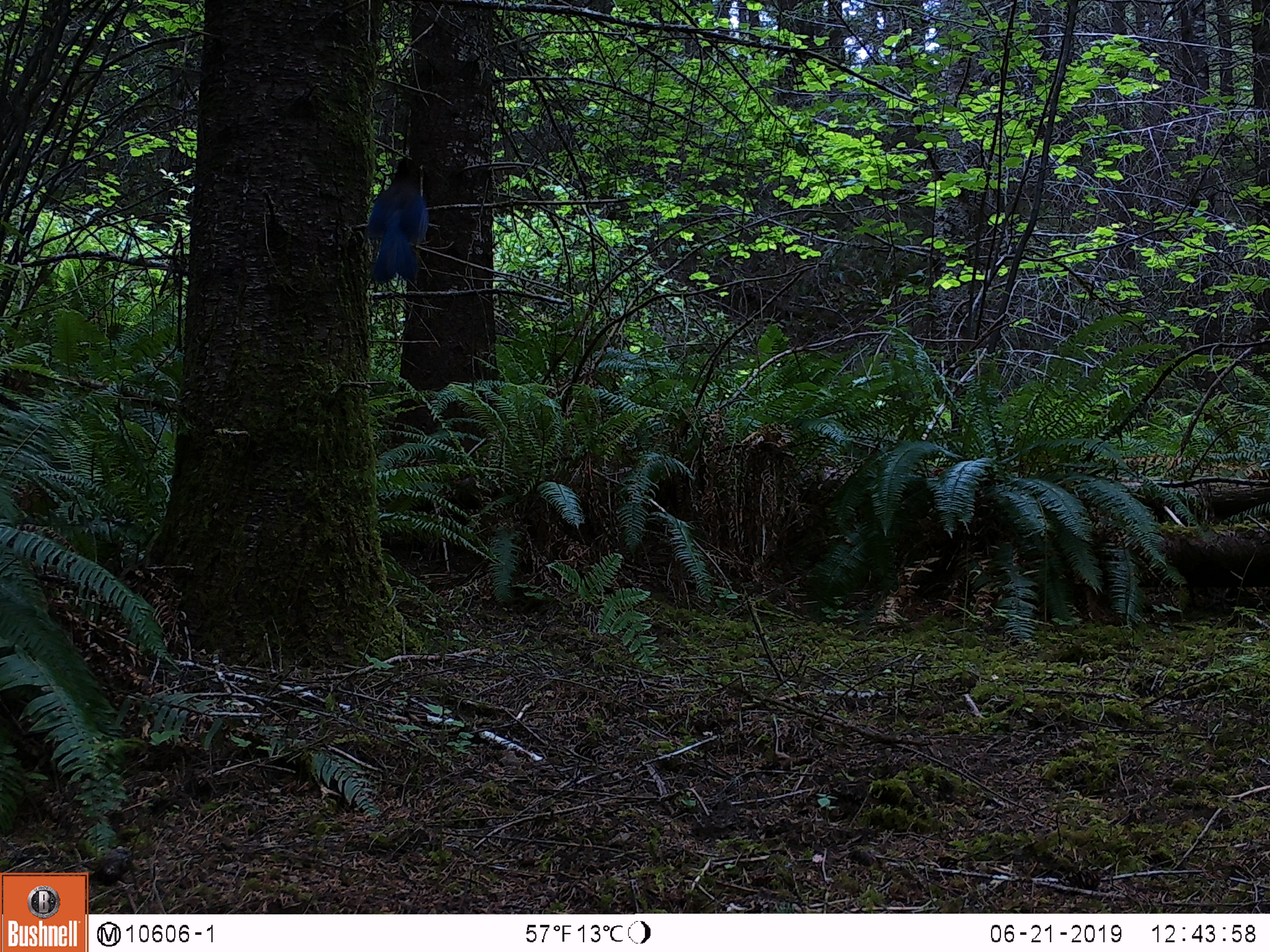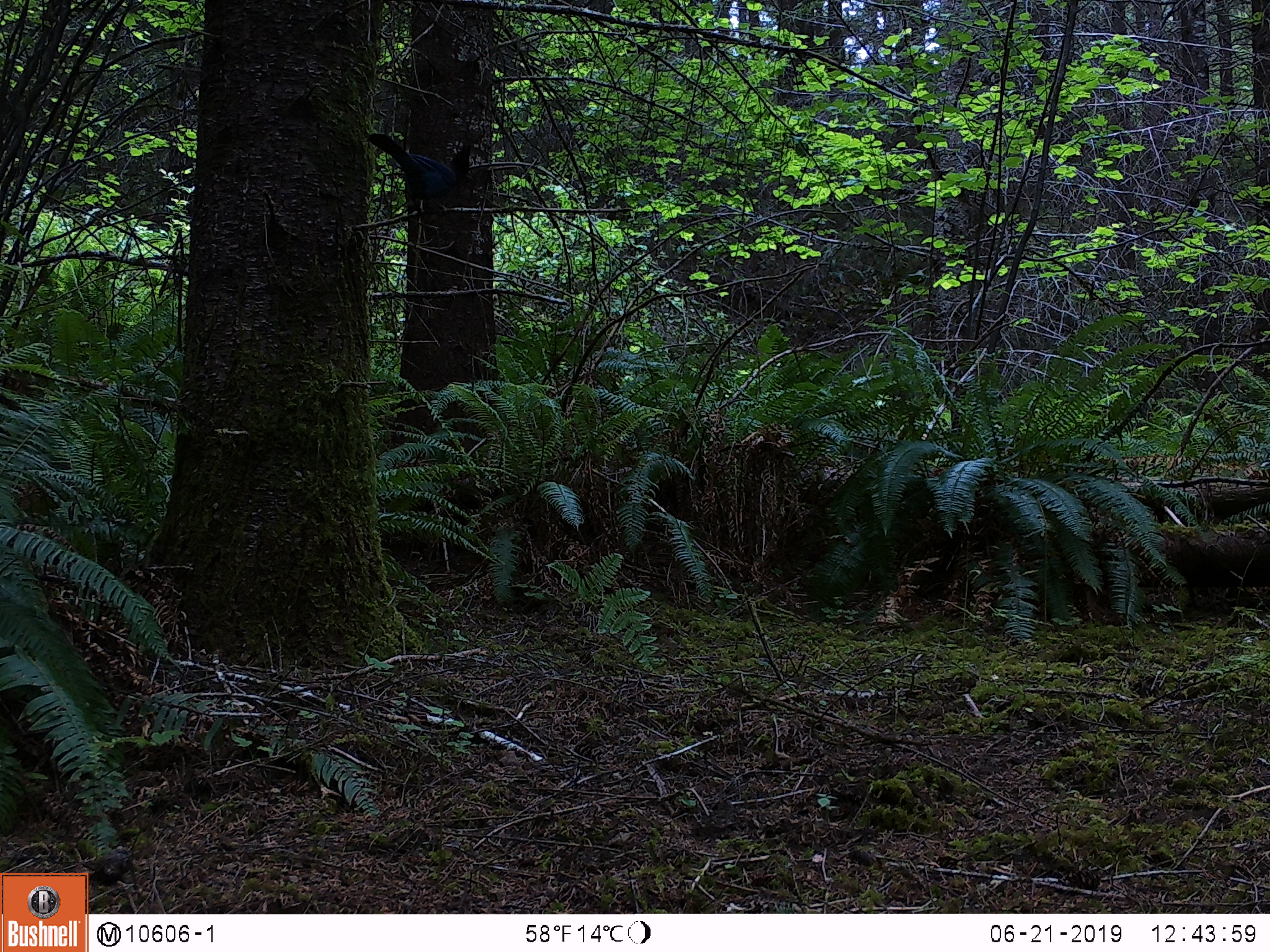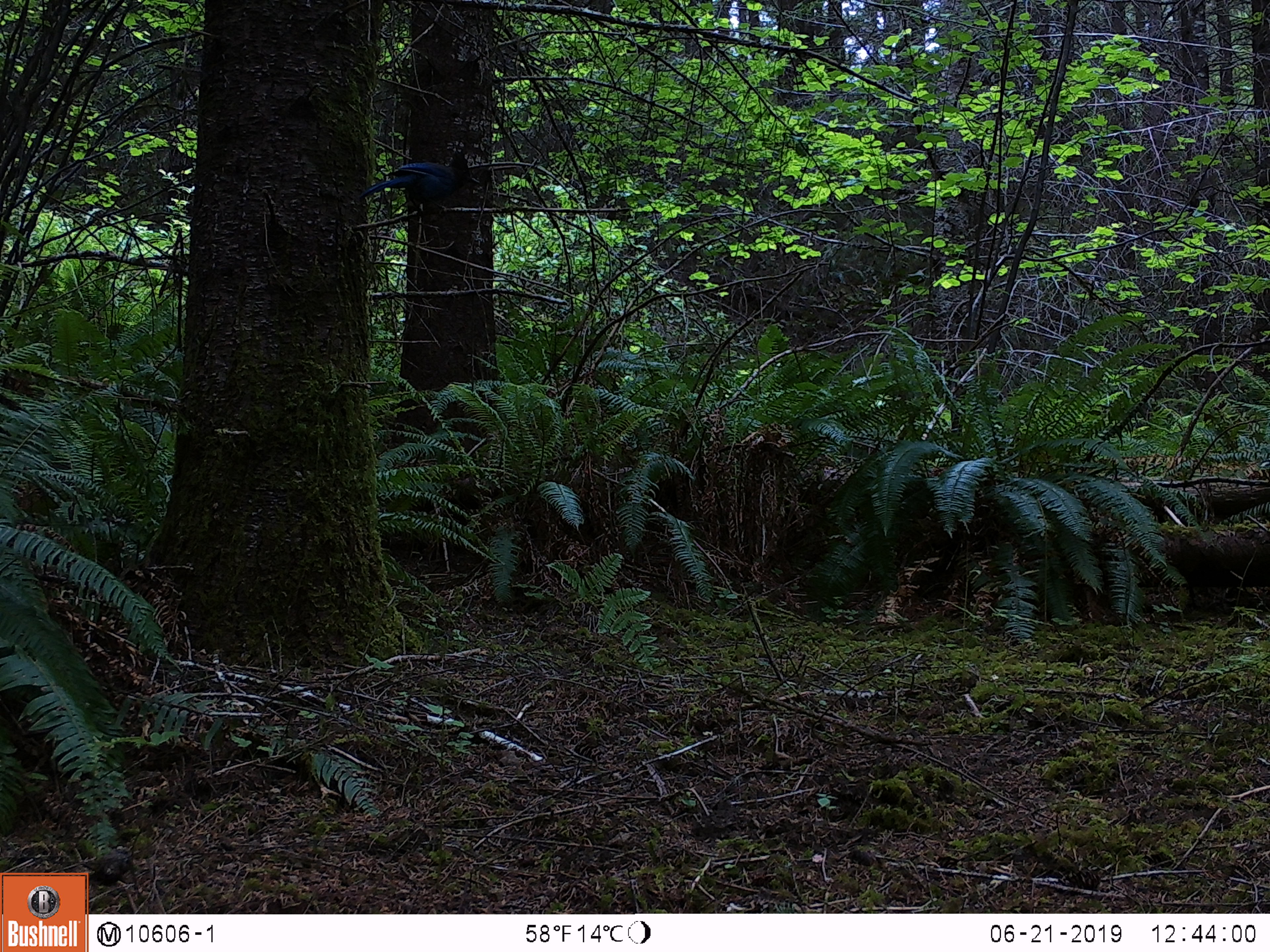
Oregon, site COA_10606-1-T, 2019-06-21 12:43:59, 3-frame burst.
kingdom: Animalia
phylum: Chordata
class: Aves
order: Passeriformes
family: Corvidae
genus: Cyanocitta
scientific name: Cyanocitta stelleri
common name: steller's jay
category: stellers jay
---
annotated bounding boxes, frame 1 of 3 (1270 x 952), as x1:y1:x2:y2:
stellers jay: 363:156:432:289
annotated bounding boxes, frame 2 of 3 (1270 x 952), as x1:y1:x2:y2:
stellers jay: 365:132:471:216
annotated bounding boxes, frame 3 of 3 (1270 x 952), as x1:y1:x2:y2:
stellers jay: 357:154:482:216